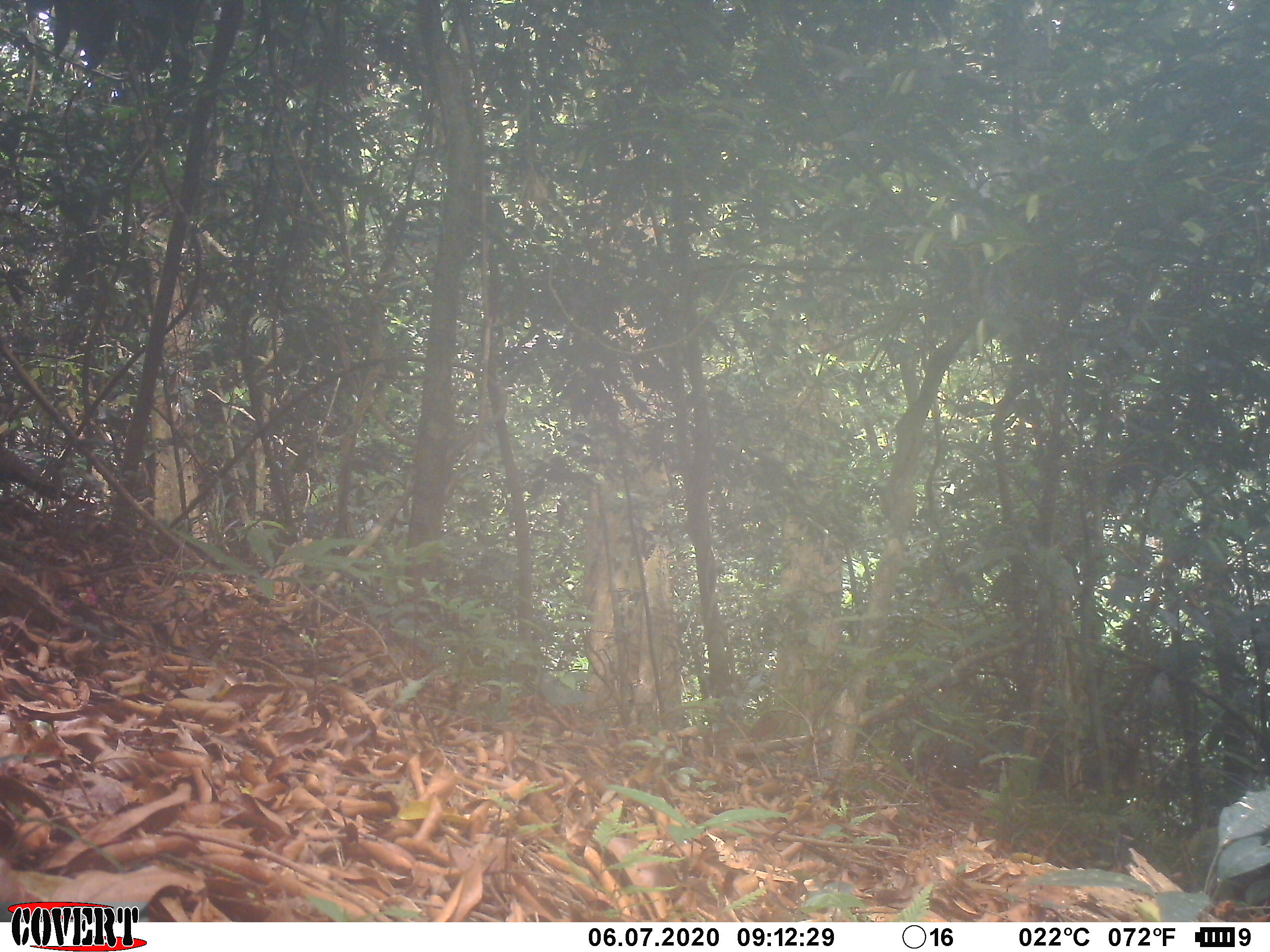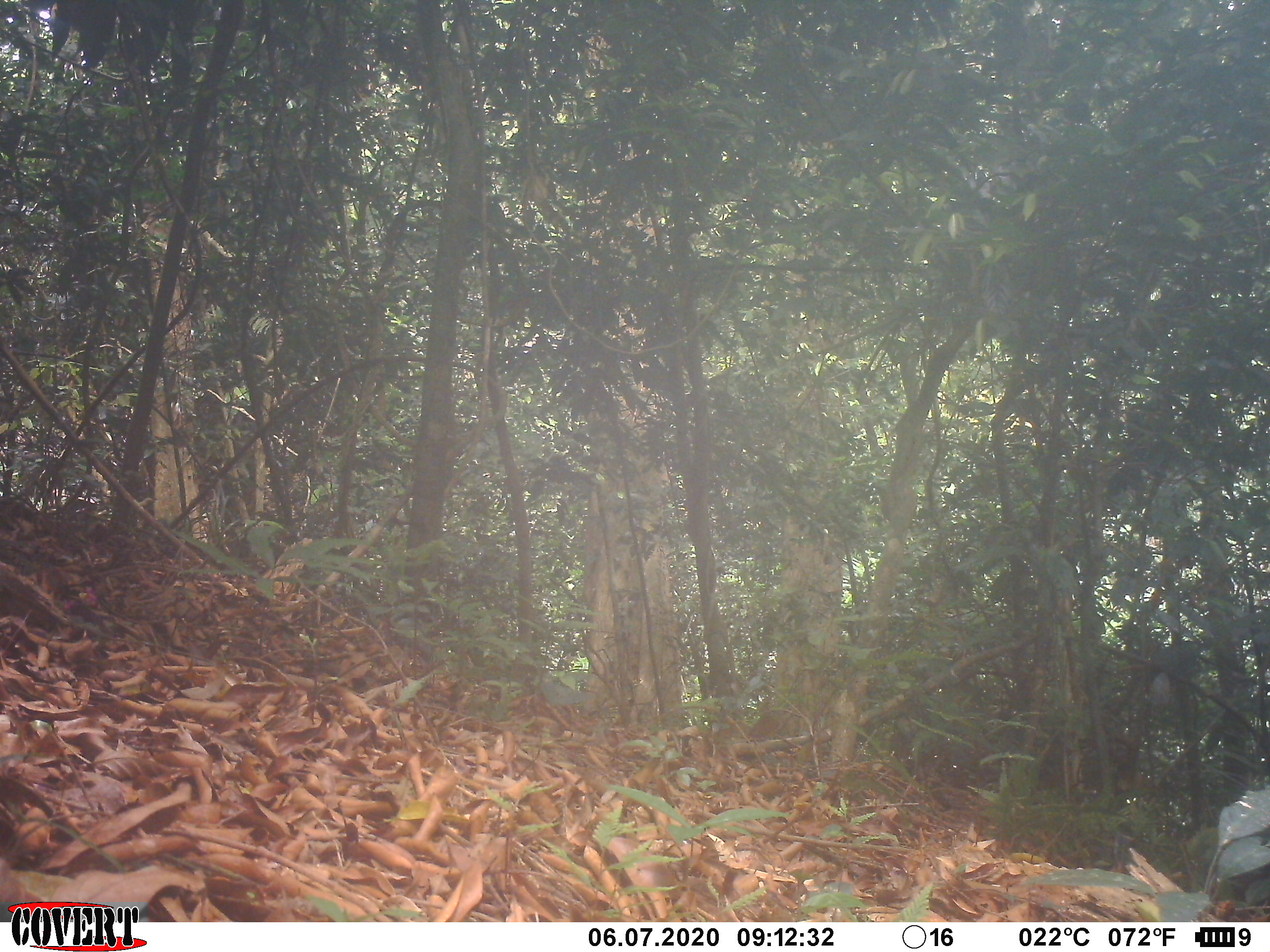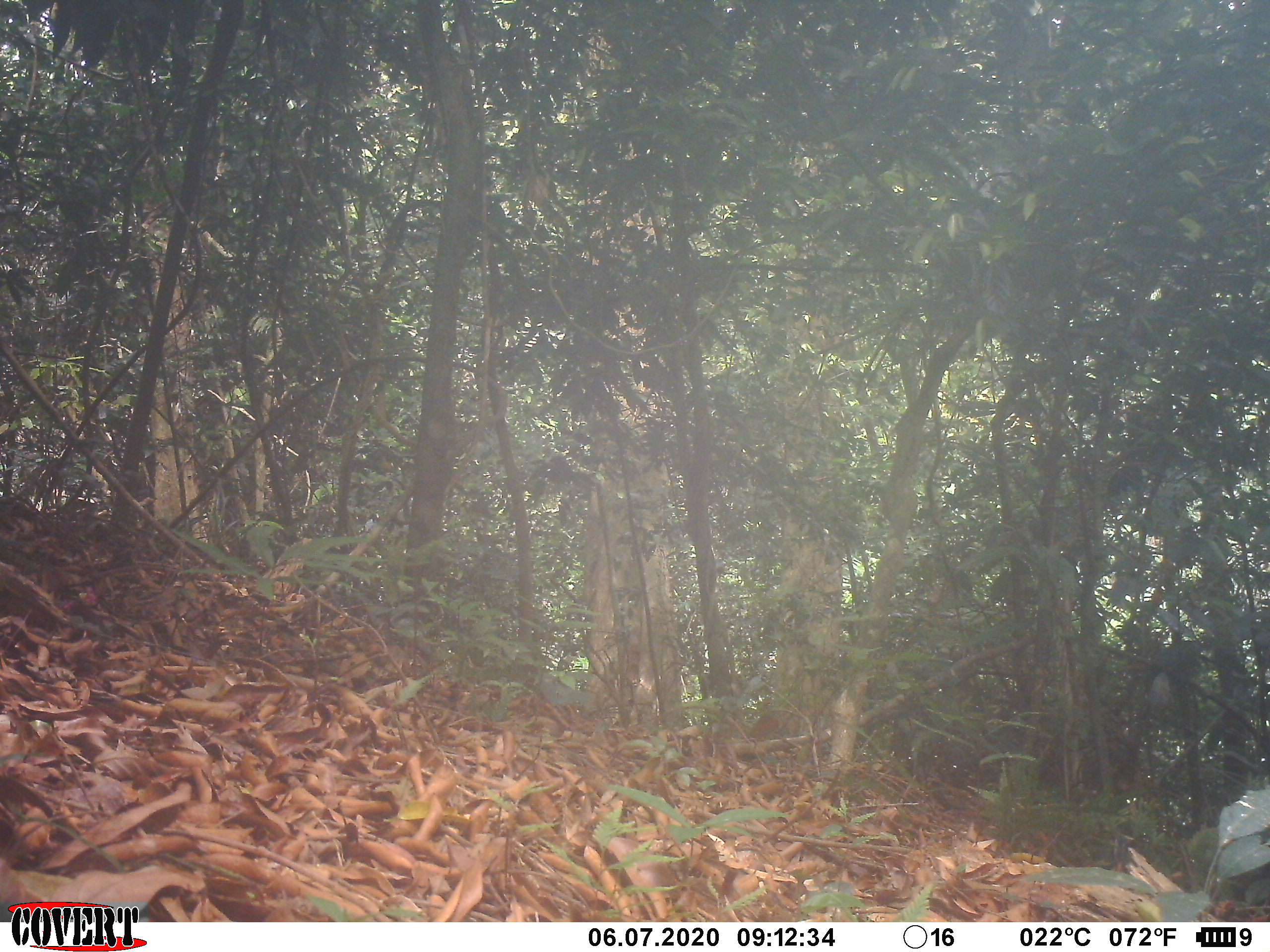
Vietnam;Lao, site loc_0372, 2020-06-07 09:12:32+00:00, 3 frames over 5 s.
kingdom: Animalia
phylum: Chordata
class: Mammalia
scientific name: Mammalia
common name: mammal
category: unidentified small mammal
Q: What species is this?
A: Unidentified small mammal (mammal) (Mammalia).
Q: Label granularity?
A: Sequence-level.